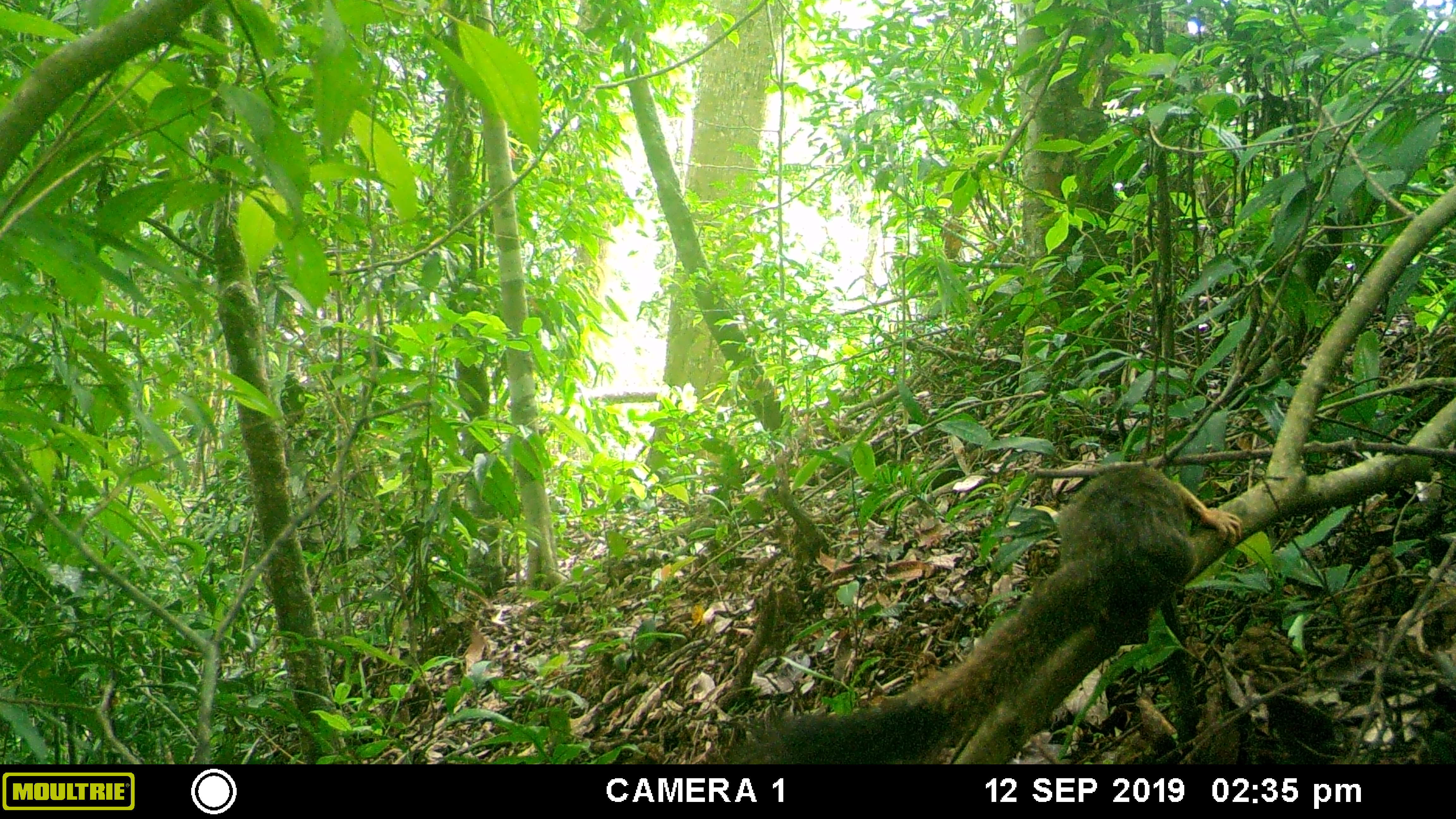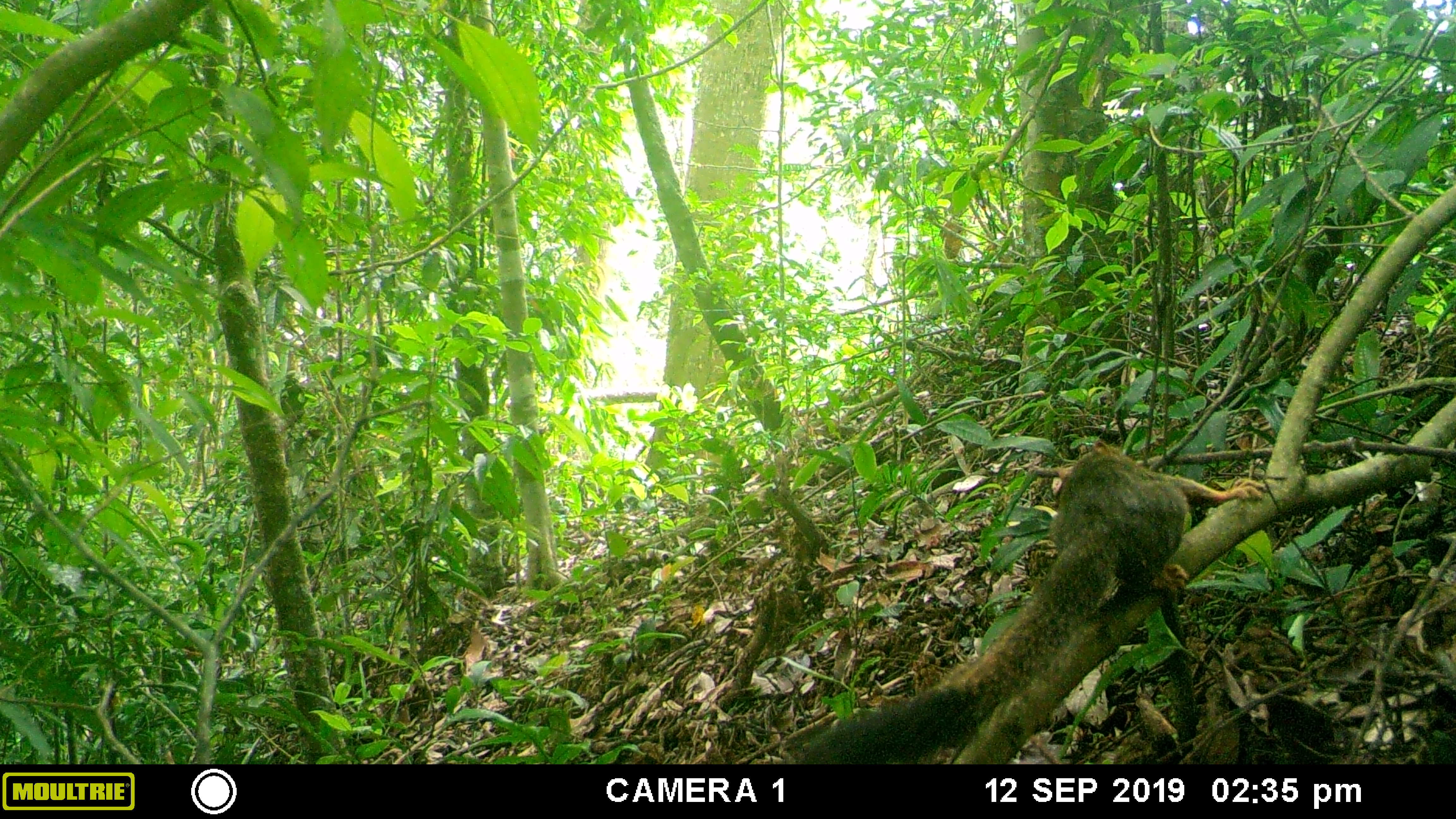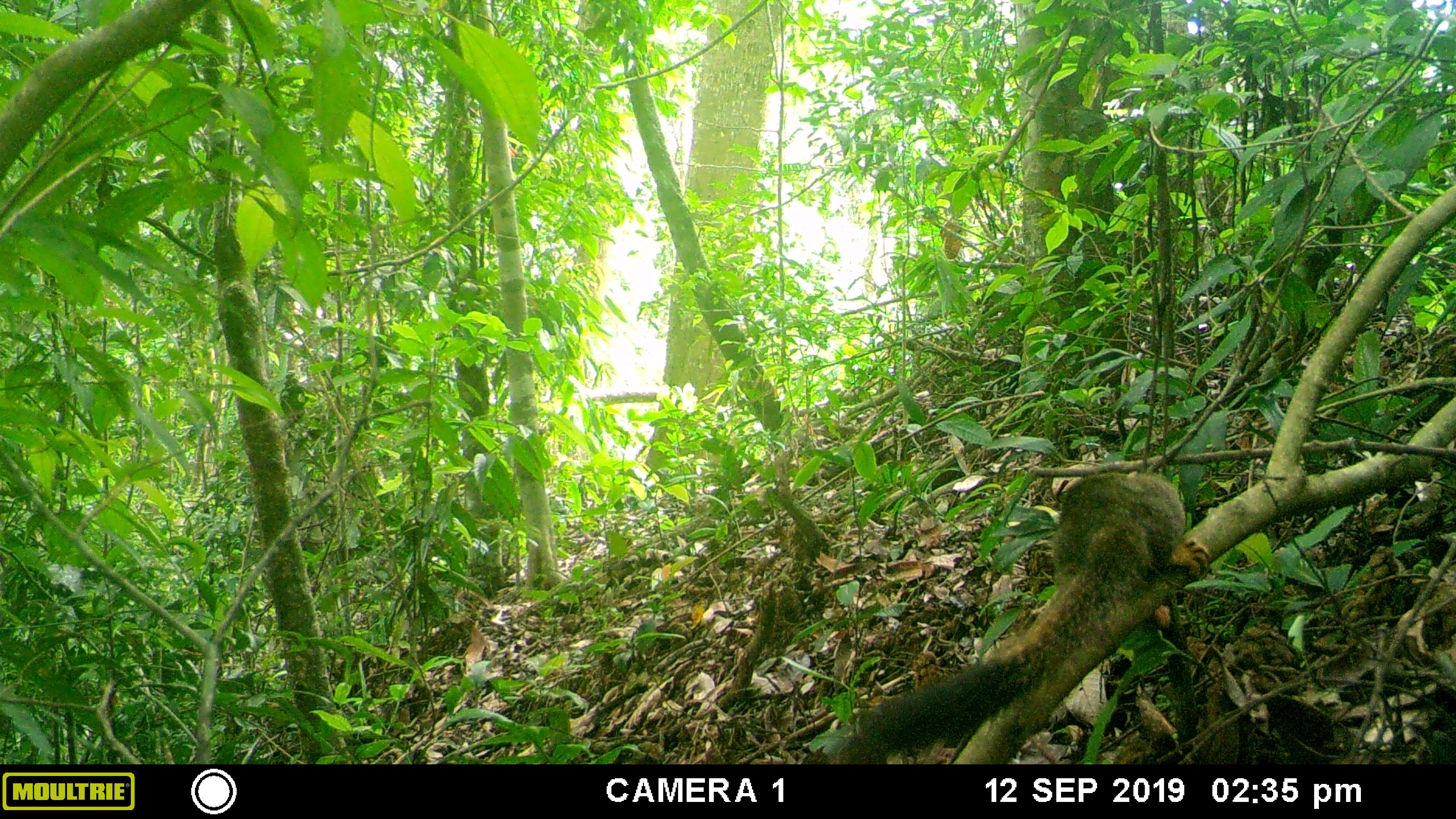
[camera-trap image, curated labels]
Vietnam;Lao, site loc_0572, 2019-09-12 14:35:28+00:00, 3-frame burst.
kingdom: Animalia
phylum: Chordata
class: Mammalia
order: Rodentia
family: Sciuridae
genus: Callosciurus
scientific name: Callosciurus erythraeus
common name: pallas's squirrel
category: pallass squirrel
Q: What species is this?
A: Pallass squirrel (pallas's squirrel) (Callosciurus erythraeus).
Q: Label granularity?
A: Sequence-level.